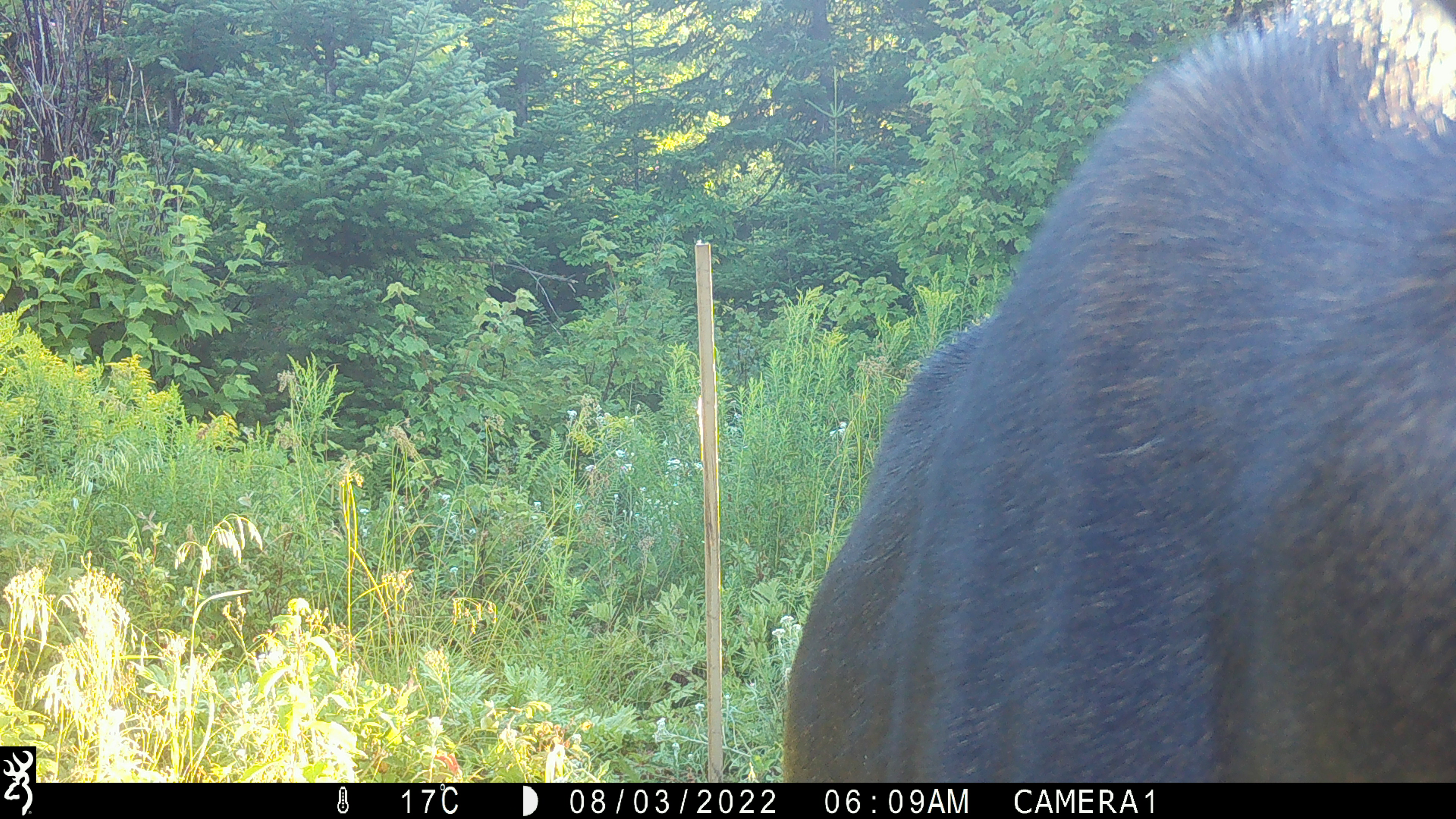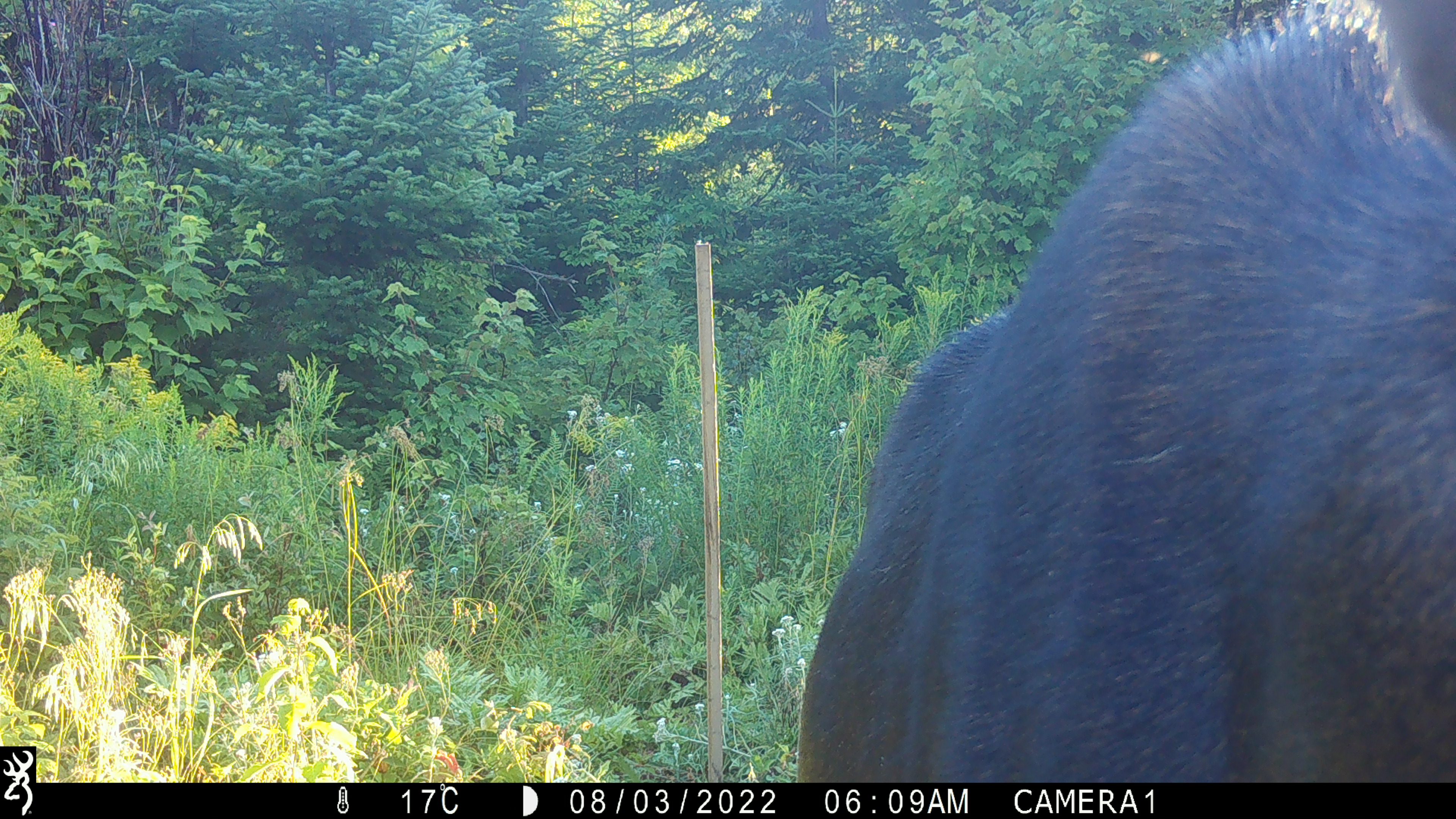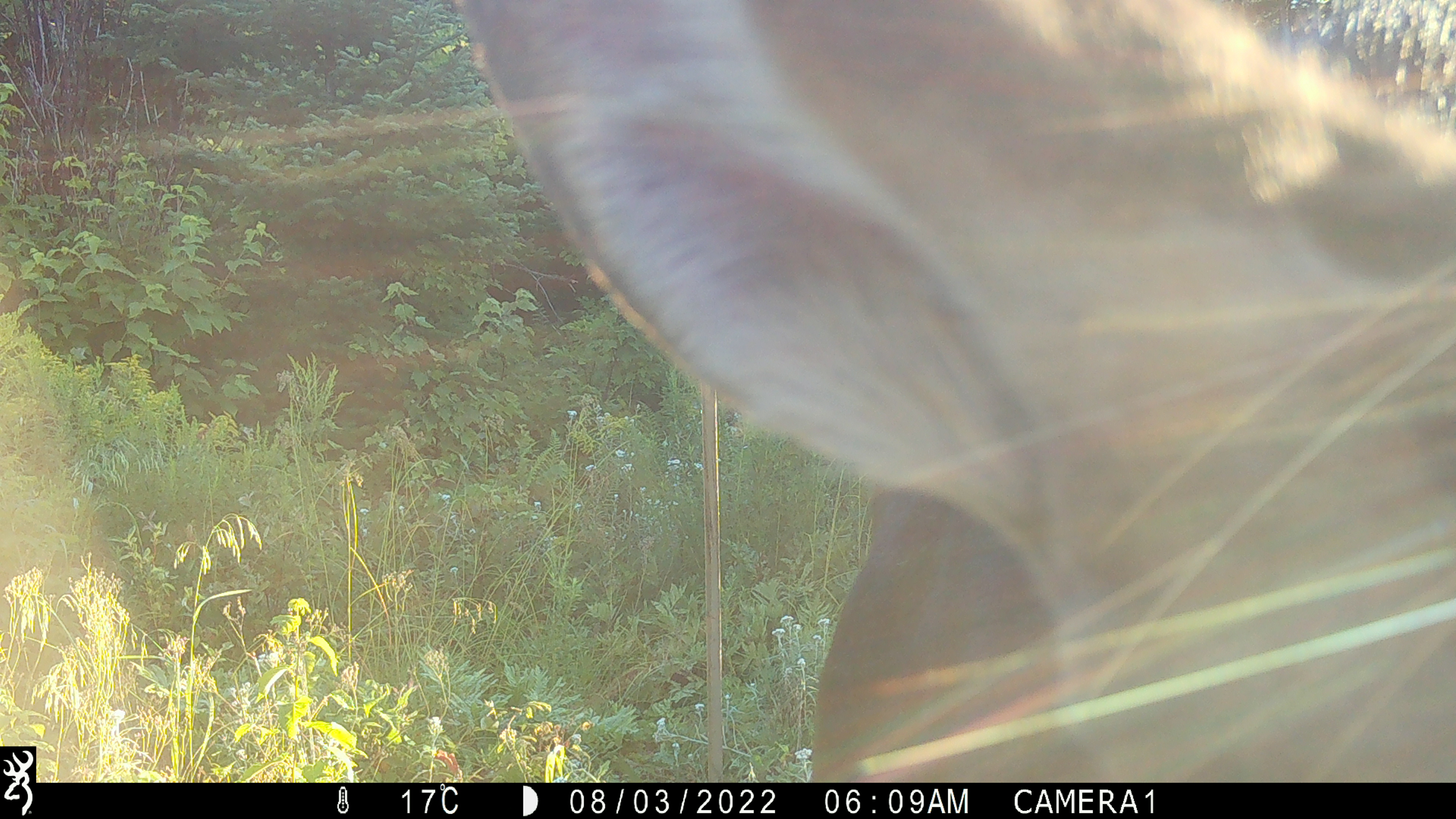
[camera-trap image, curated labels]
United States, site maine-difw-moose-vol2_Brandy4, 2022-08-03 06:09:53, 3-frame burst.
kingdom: Animalia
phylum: Chordata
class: Mammalia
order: Artiodactyla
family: Cervidae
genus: Alces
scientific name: Alces alces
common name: moose